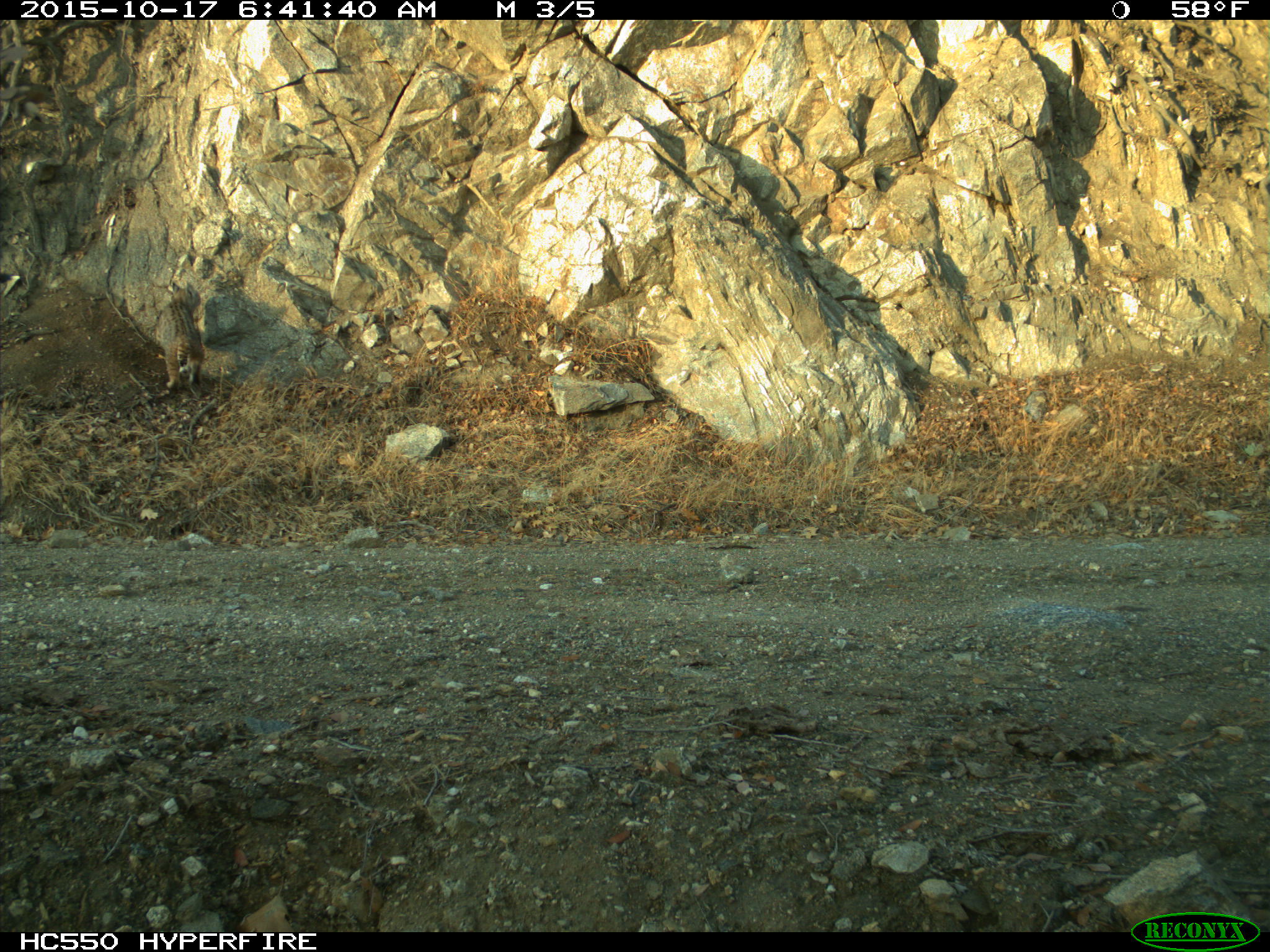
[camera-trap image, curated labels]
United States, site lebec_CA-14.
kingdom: Animalia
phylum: Chordata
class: Mammalia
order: Carnivora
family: Felidae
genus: Lynx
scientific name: Lynx rufus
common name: bobcat